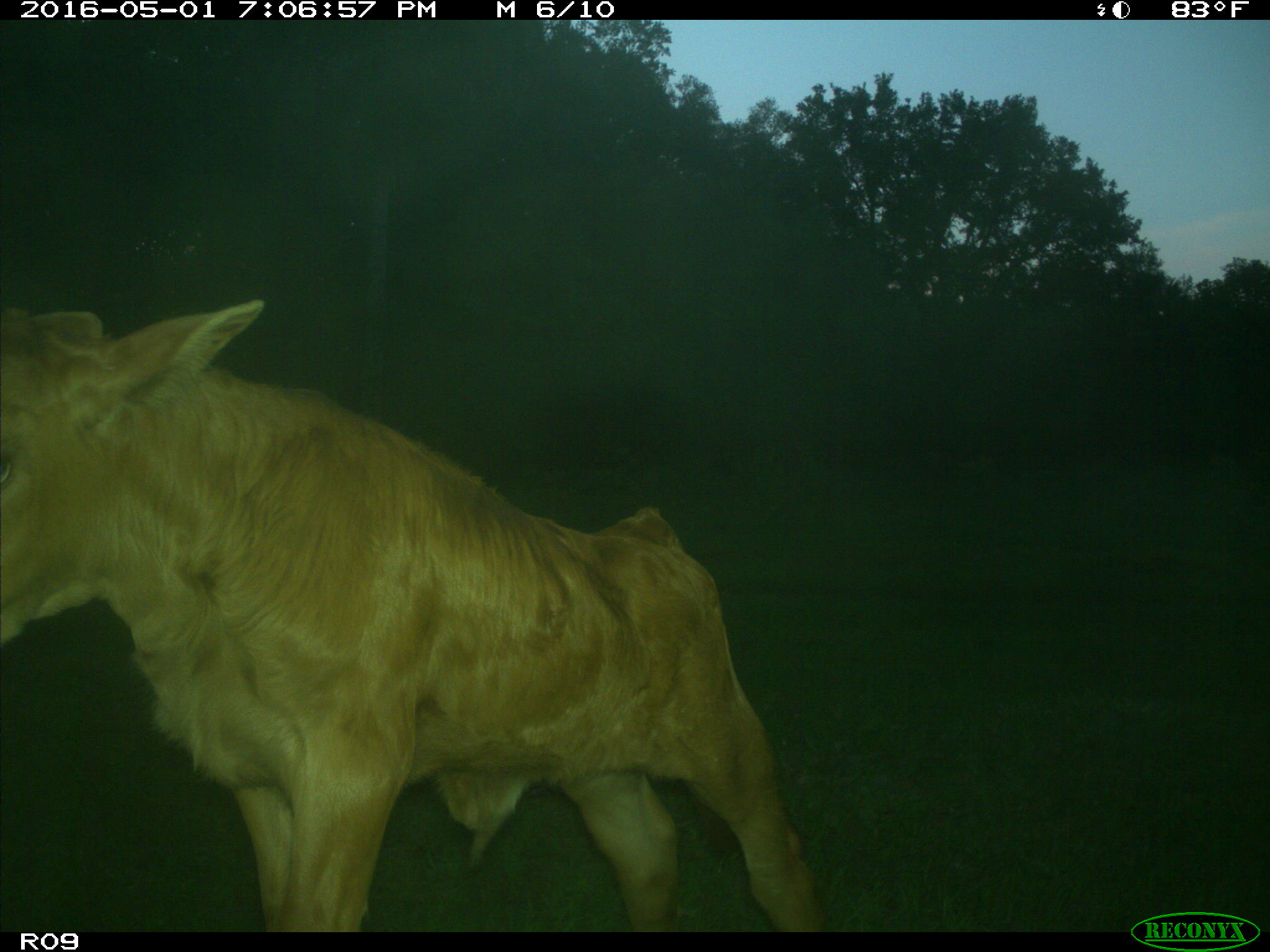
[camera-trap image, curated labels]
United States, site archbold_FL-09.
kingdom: Animalia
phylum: Chordata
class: Mammalia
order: Artiodactyla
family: Bovidae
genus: Bos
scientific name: Bos taurus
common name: domestic cow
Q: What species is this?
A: Bos taurus (domestic cow).